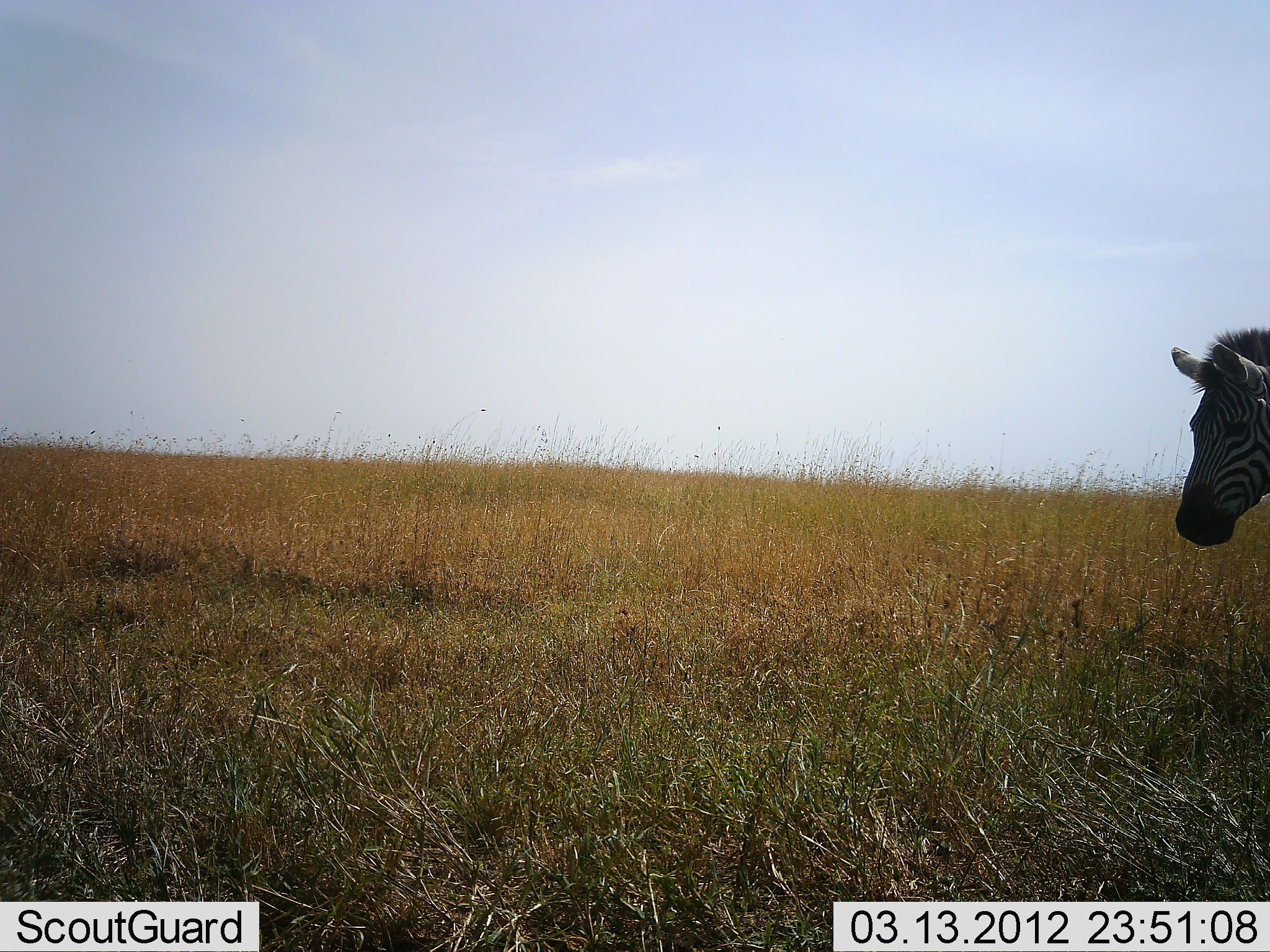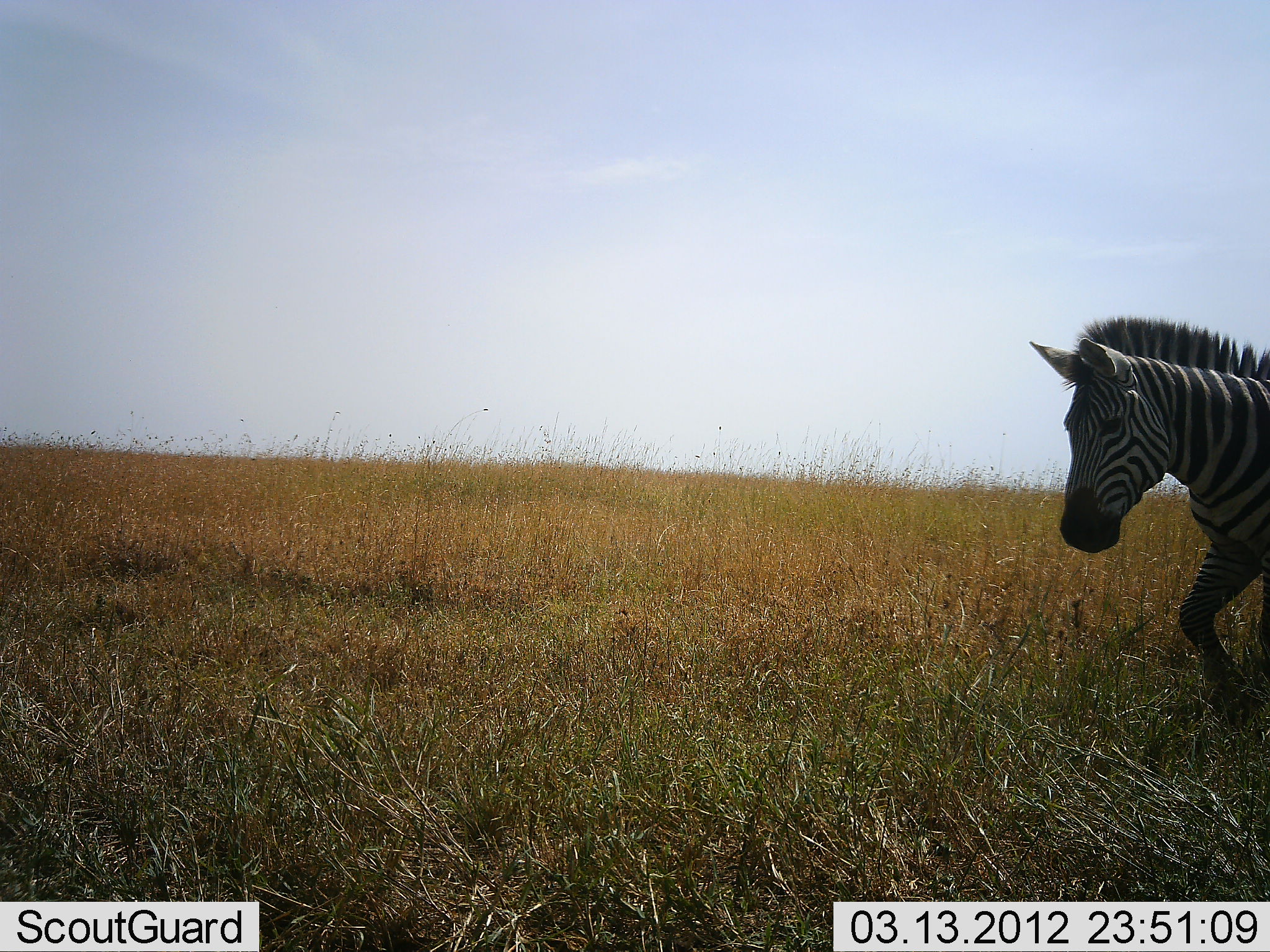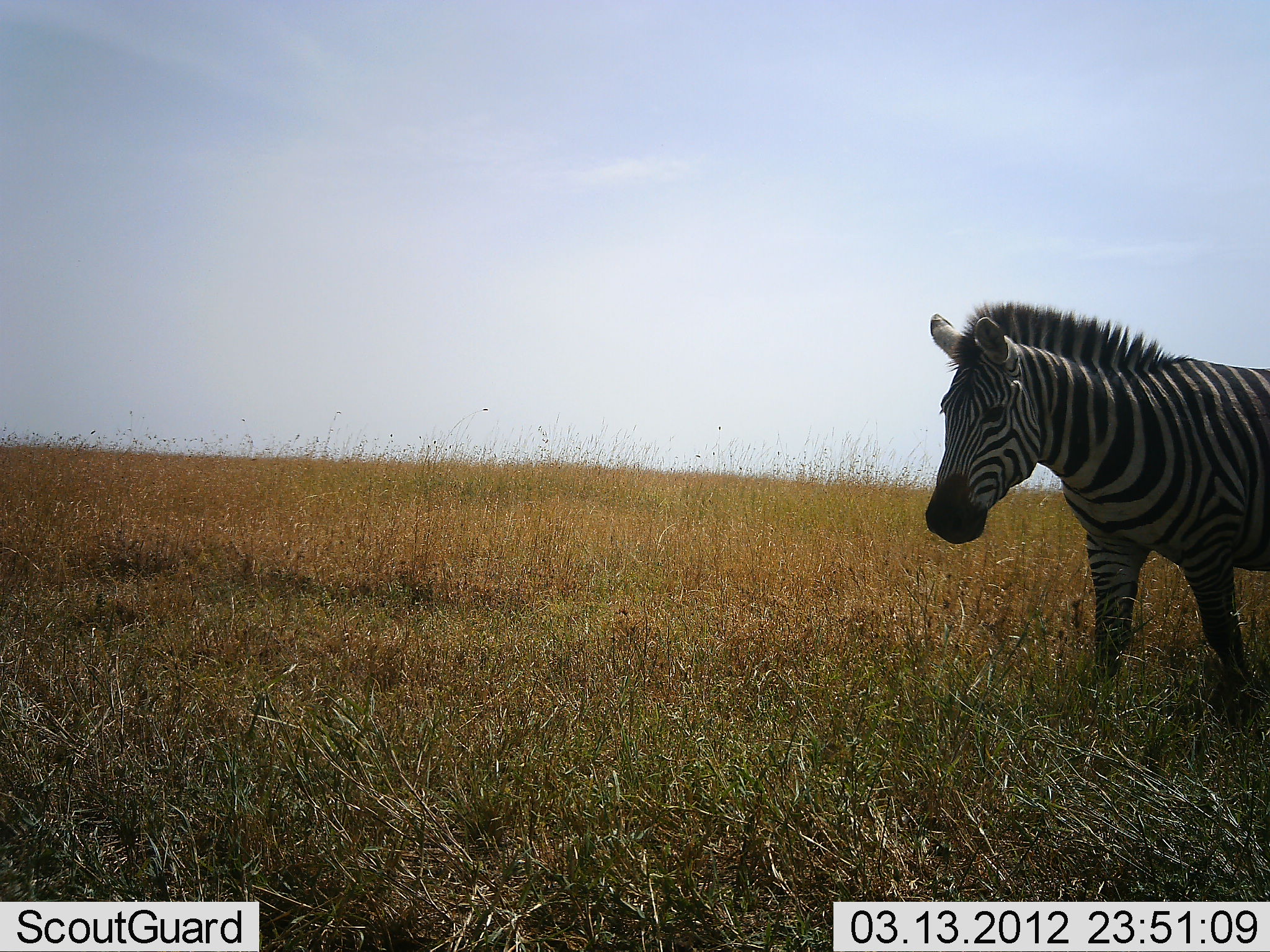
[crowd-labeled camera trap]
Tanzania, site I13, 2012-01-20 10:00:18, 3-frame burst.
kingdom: Animalia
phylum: Chordata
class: Mammalia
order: Perissodactyla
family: Equidae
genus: Equus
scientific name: Equus quagga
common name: plains zebra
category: zebra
Zebra (plains zebra) (Equus quagga), count 1. Behavior (volunteer vote fractions): standing 0%, resting 0%, moving 100%, interacting 0%. Young present (vote fraction): 0%. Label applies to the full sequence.